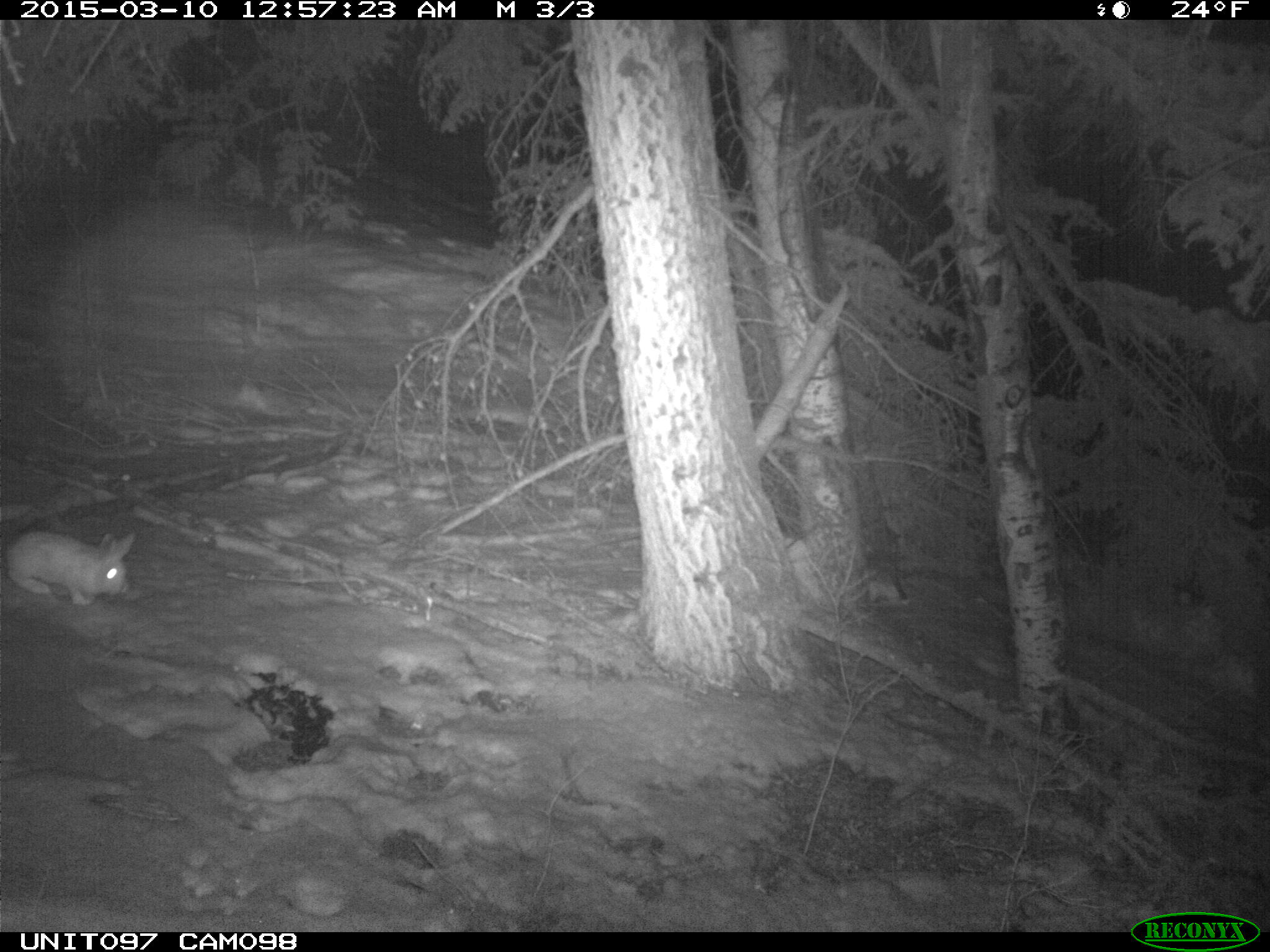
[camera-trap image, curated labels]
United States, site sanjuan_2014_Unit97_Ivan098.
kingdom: Animalia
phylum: Chordata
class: Mammalia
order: Lagomorpha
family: Leporidae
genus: Lepus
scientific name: Lepus americanus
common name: snowshoe hare